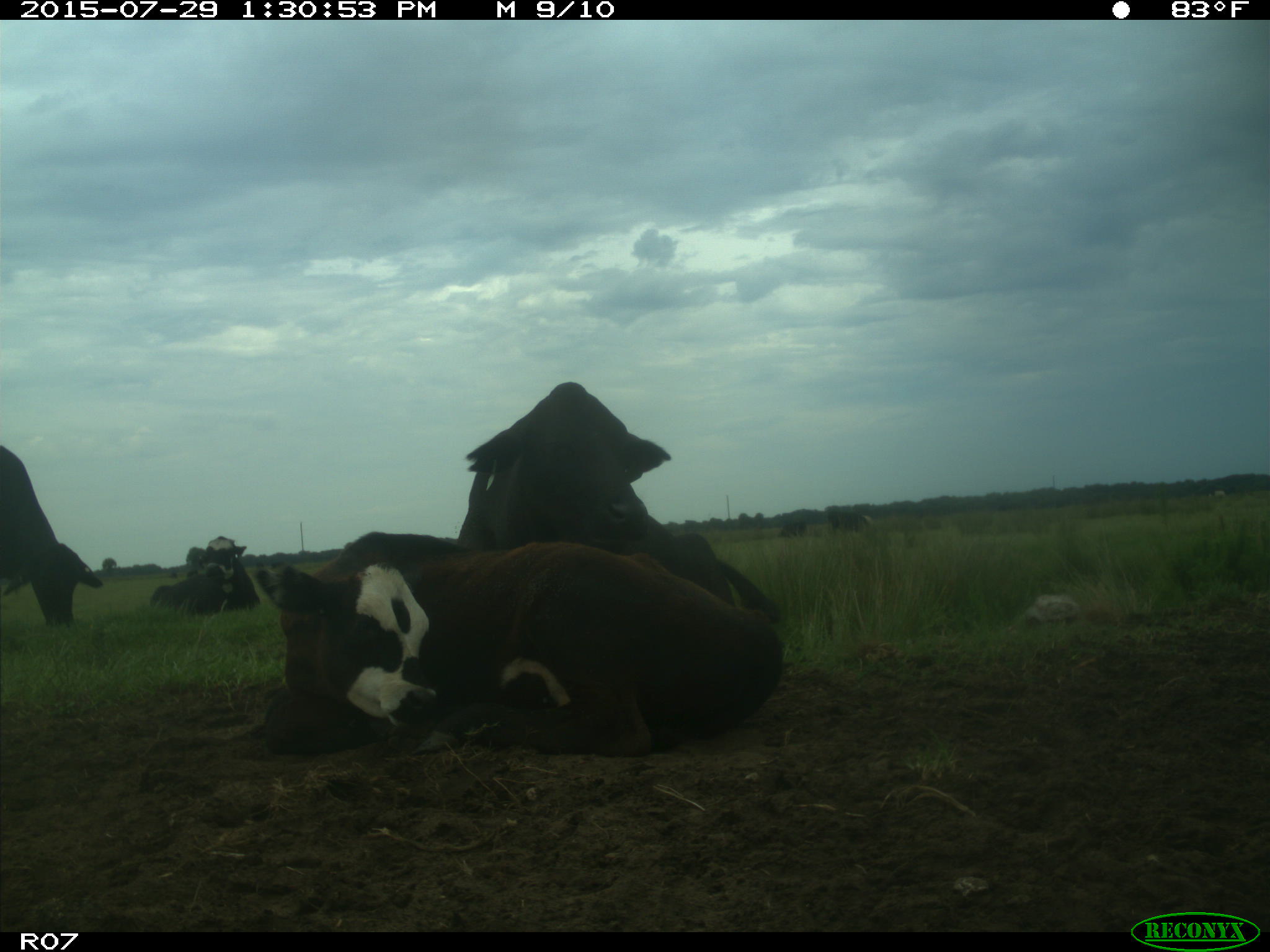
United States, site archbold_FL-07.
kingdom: Animalia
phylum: Chordata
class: Mammalia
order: Artiodactyla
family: Bovidae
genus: Bos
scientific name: Bos taurus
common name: domestic cow